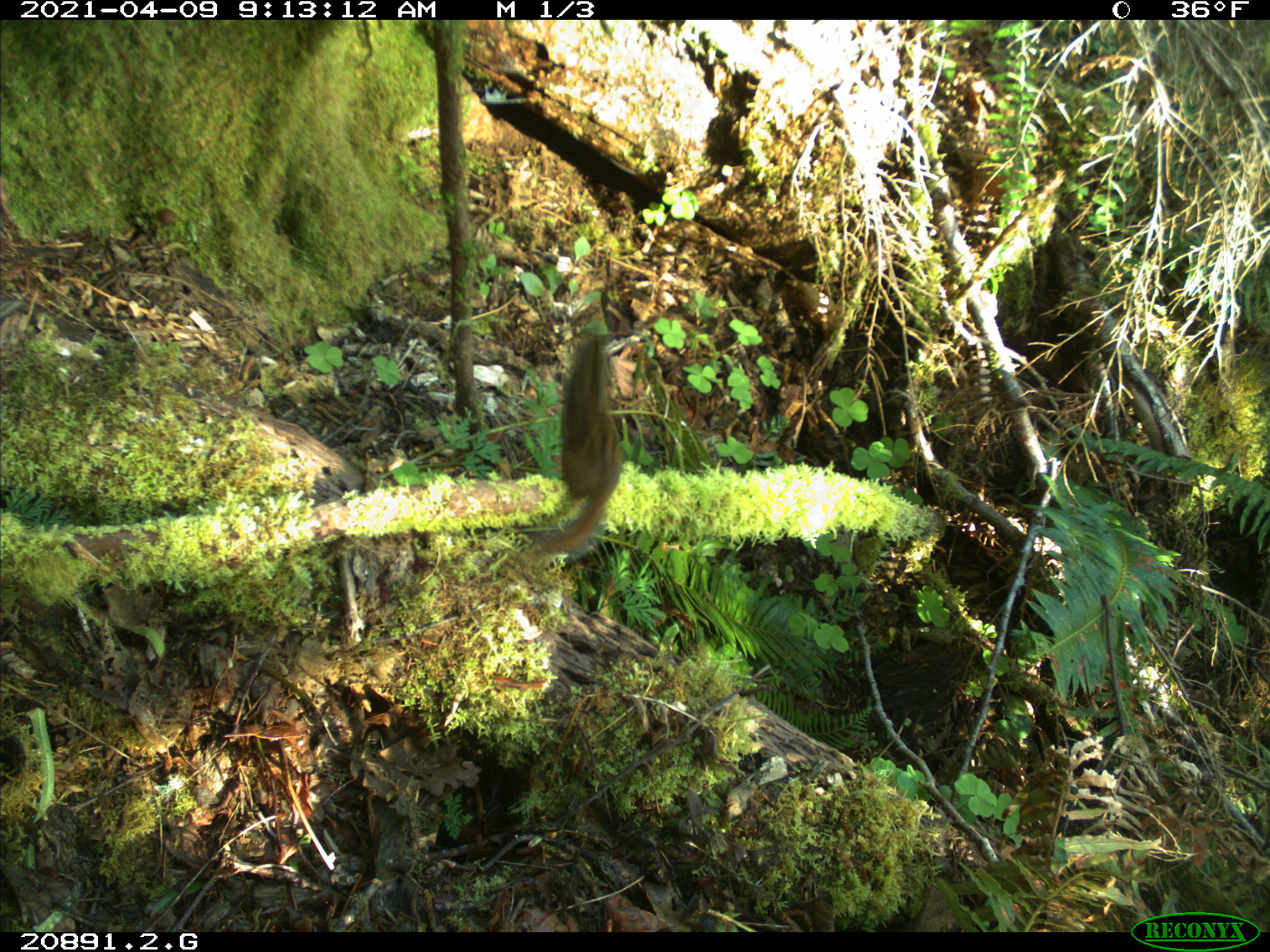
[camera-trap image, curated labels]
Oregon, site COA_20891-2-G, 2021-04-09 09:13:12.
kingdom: Animalia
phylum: Chordata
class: Mammalia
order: Rodentia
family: Sciuridae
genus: Neotamias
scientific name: Neotamias townsendii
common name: townsend's chipmunk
Townsend's chipmunk (Neotamias townsendii).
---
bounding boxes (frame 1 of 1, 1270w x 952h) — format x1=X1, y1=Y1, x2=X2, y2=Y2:
townsend's chipmunk: x1=526, y1=321, x2=622, y2=551